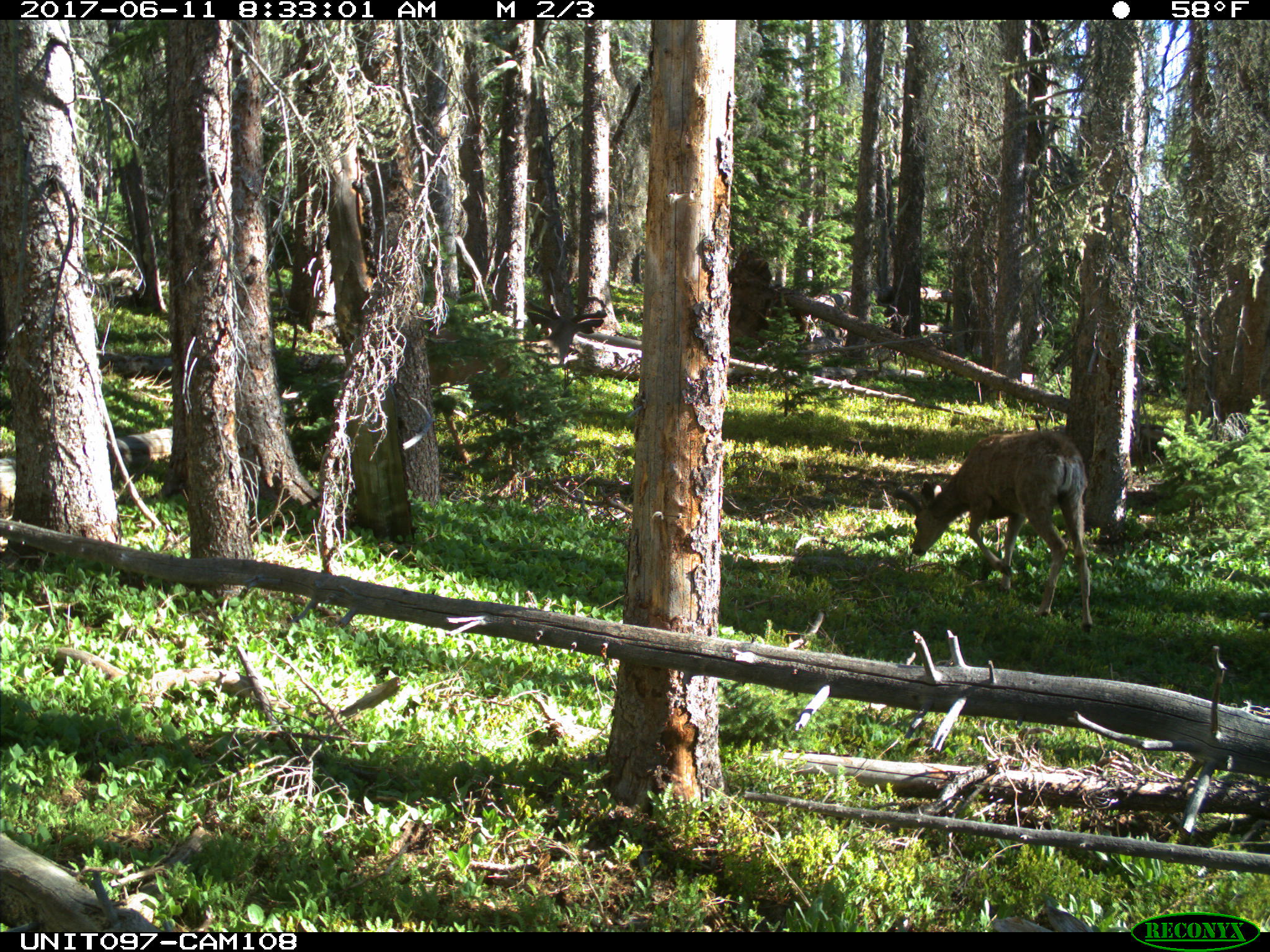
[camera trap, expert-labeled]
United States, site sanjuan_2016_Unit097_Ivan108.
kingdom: Animalia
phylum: Chordata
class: Mammalia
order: Artiodactyla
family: Cervidae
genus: Odocoileus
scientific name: Odocoileus hemionus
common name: mule deer